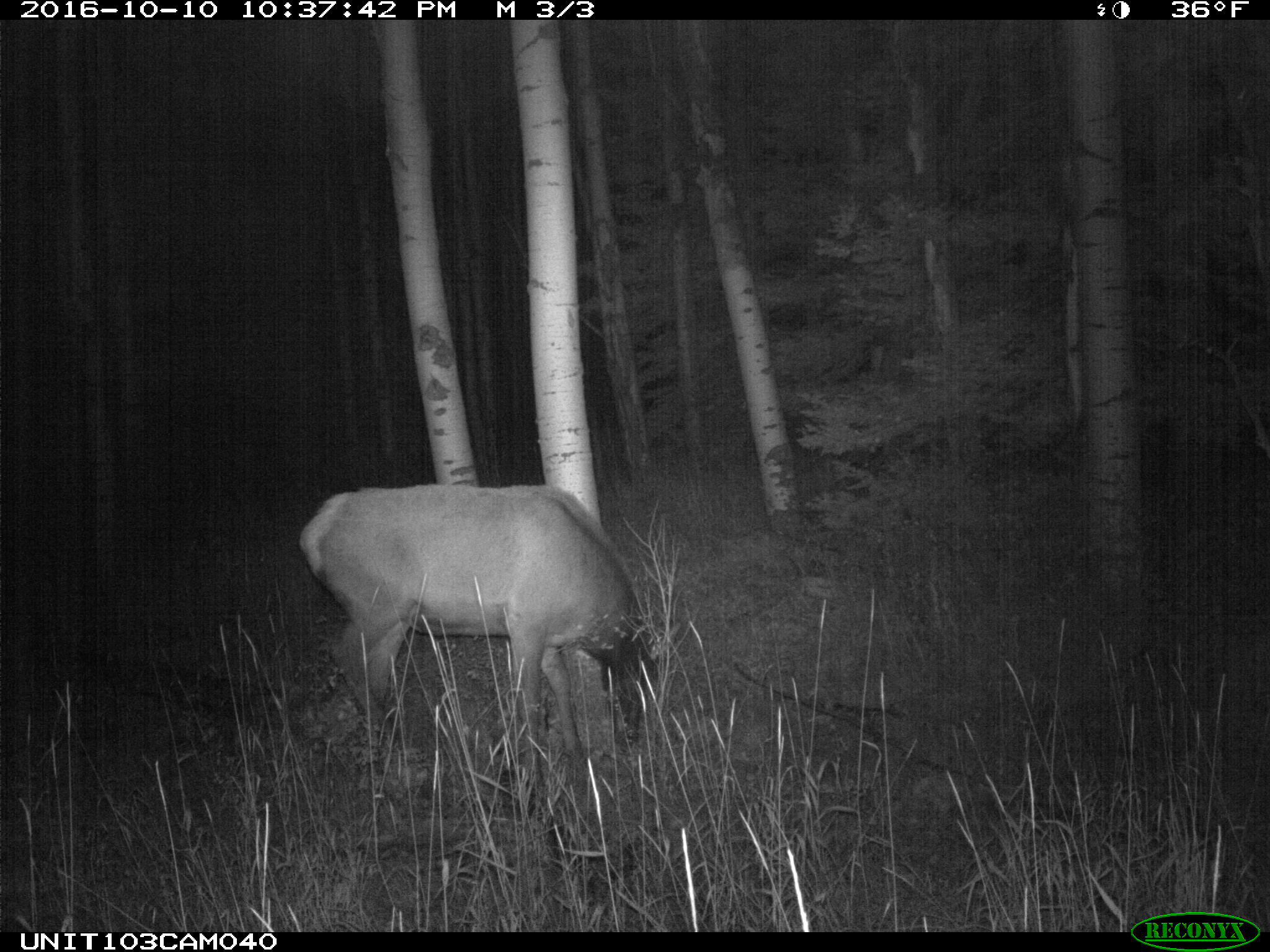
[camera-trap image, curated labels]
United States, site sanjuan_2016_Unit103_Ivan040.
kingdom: Animalia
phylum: Chordata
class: Mammalia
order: Artiodactyla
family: Cervidae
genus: Cervus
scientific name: Cervus elaphus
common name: red deer